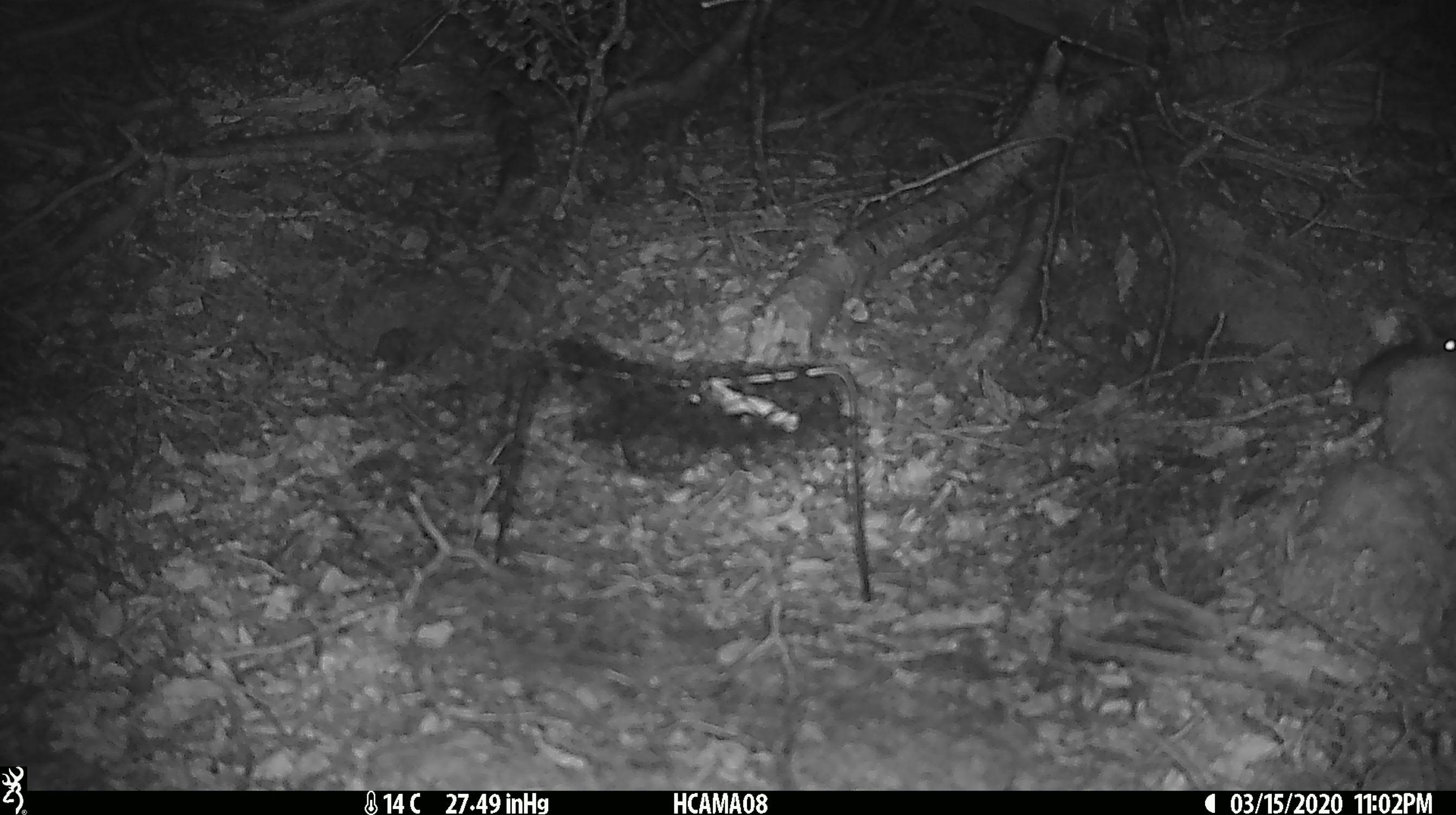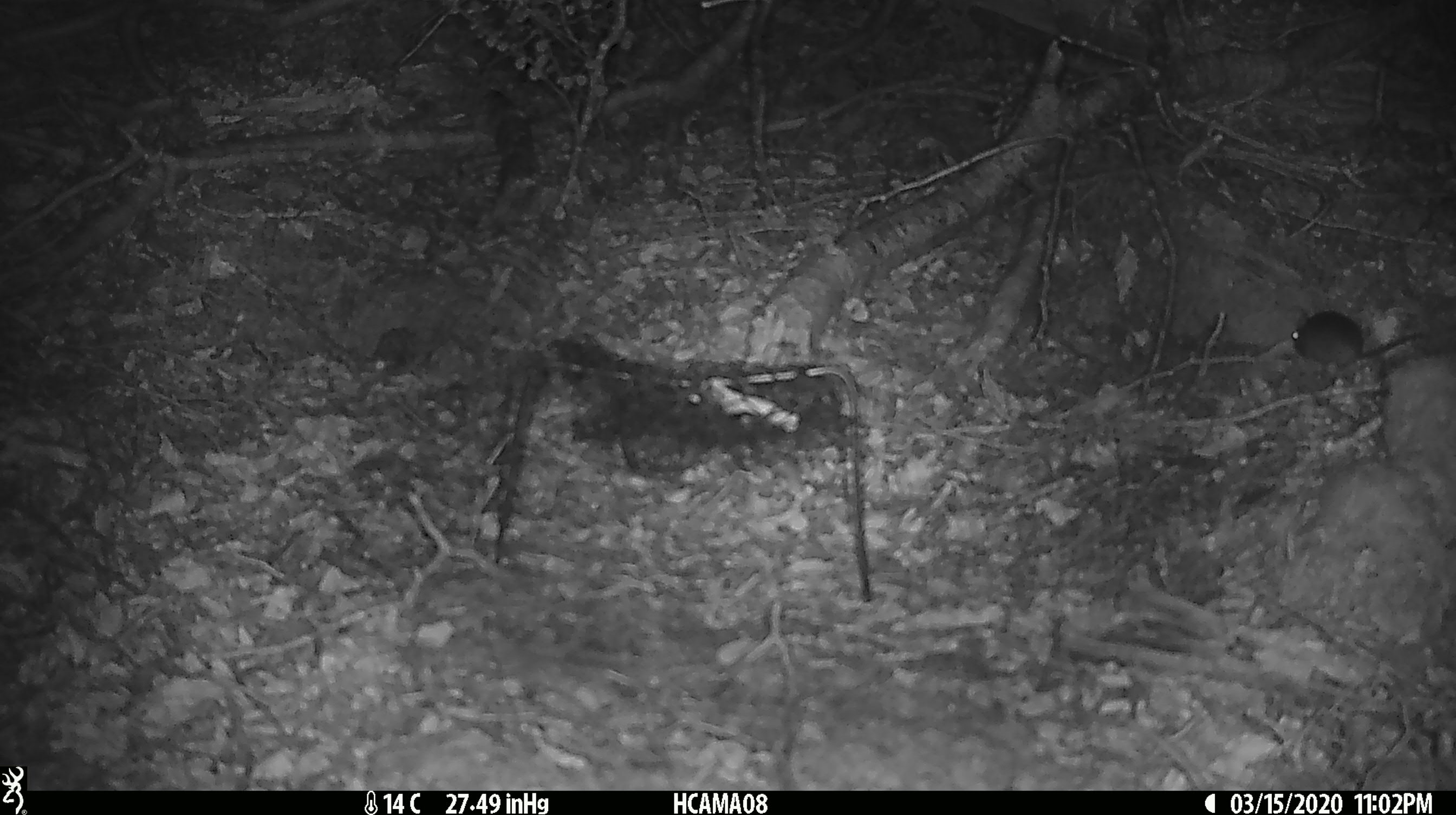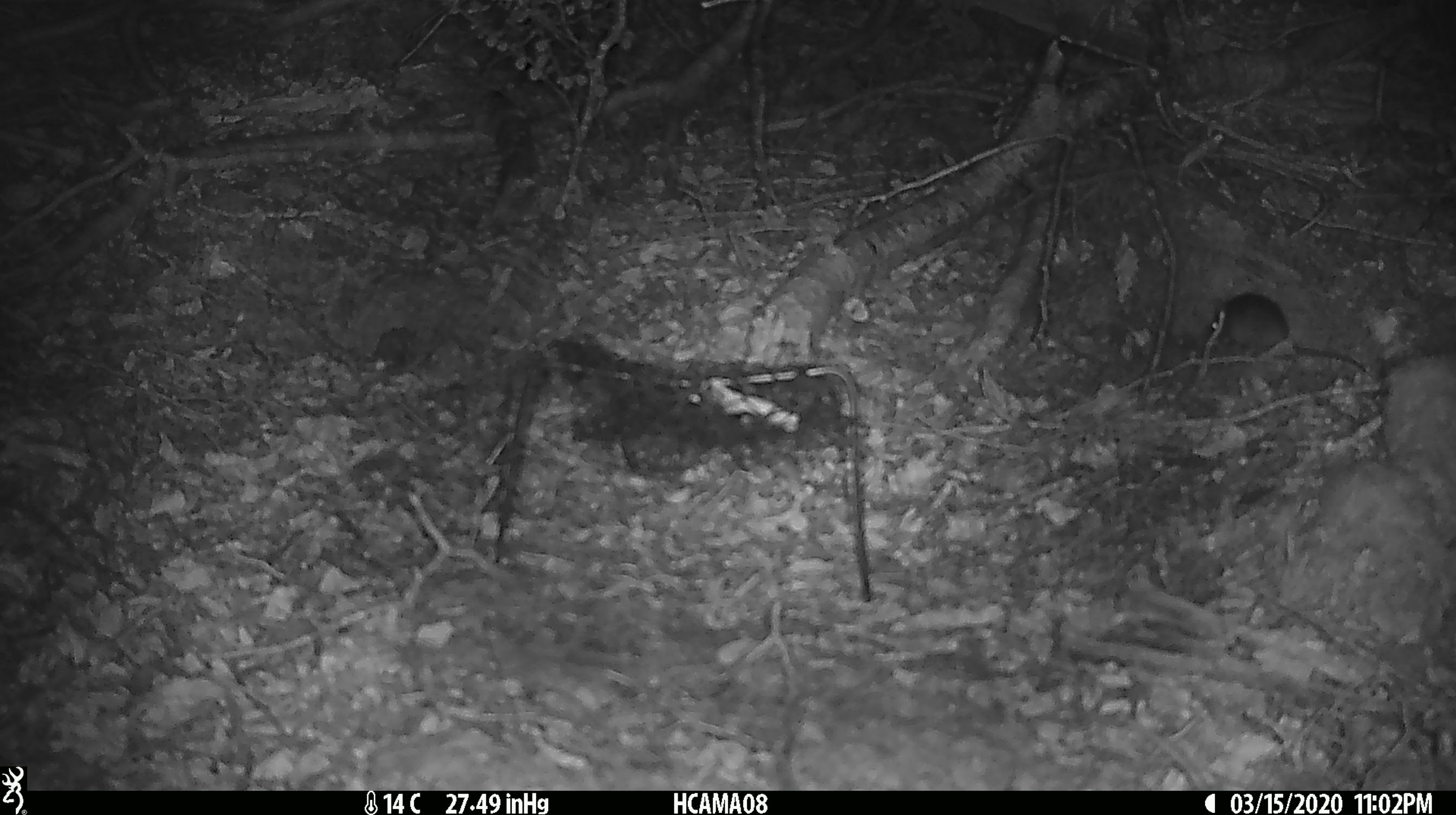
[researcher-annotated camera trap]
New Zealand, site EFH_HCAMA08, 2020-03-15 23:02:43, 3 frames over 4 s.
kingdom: Animalia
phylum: Chordata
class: Mammalia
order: Rodentia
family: Muridae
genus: Mus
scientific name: Mus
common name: mouse